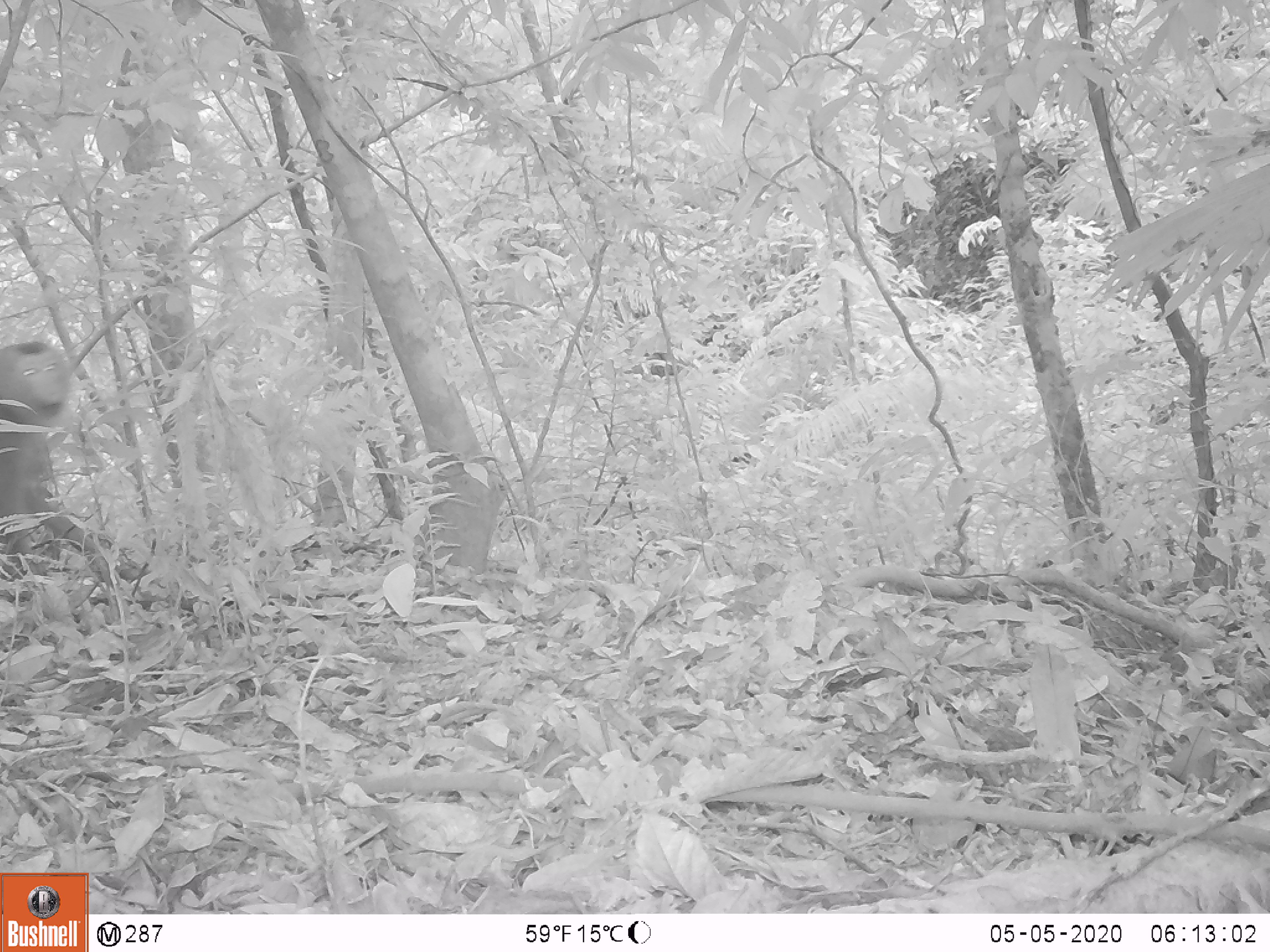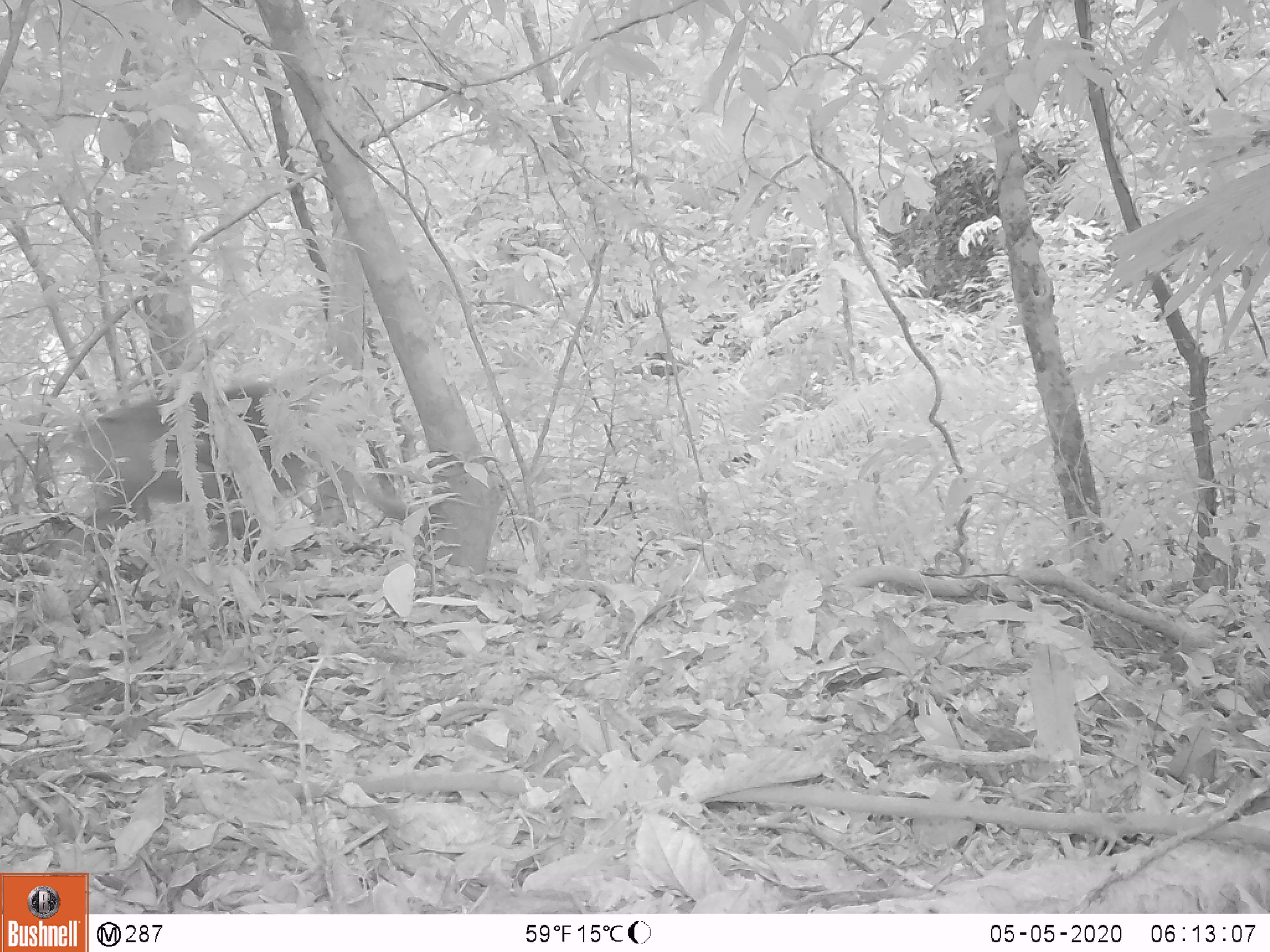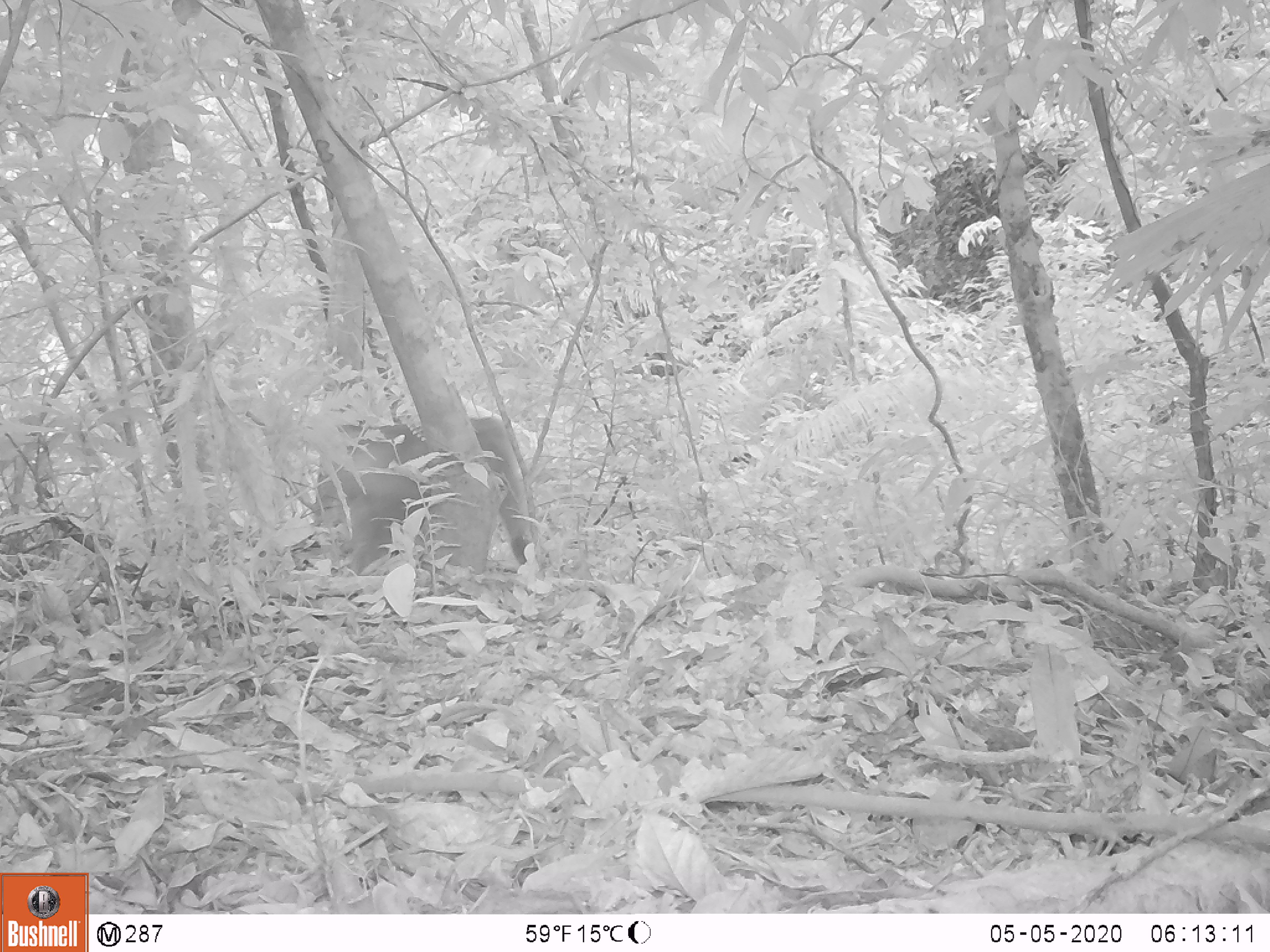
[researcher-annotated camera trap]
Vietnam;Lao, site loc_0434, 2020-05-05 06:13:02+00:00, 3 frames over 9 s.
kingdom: Animalia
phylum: Chordata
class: Mammalia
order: Primates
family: Cercopithecidae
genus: Macaca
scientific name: Macaca nemestrina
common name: pig-tailed macaque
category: pig tailed macaque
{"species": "pig tailed macaque (pig-tailed macaque) (Macaca nemestrina)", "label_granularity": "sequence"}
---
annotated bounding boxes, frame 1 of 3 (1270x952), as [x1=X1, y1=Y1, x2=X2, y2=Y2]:
pig tailed macaque: [x1=0, y1=339, x2=118, y2=601]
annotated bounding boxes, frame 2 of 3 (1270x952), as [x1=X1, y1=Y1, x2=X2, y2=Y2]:
pig tailed macaque: [x1=30, y1=375, x2=426, y2=576]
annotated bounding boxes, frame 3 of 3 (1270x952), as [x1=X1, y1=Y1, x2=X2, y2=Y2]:
pig tailed macaque: [x1=309, y1=415, x2=532, y2=577]